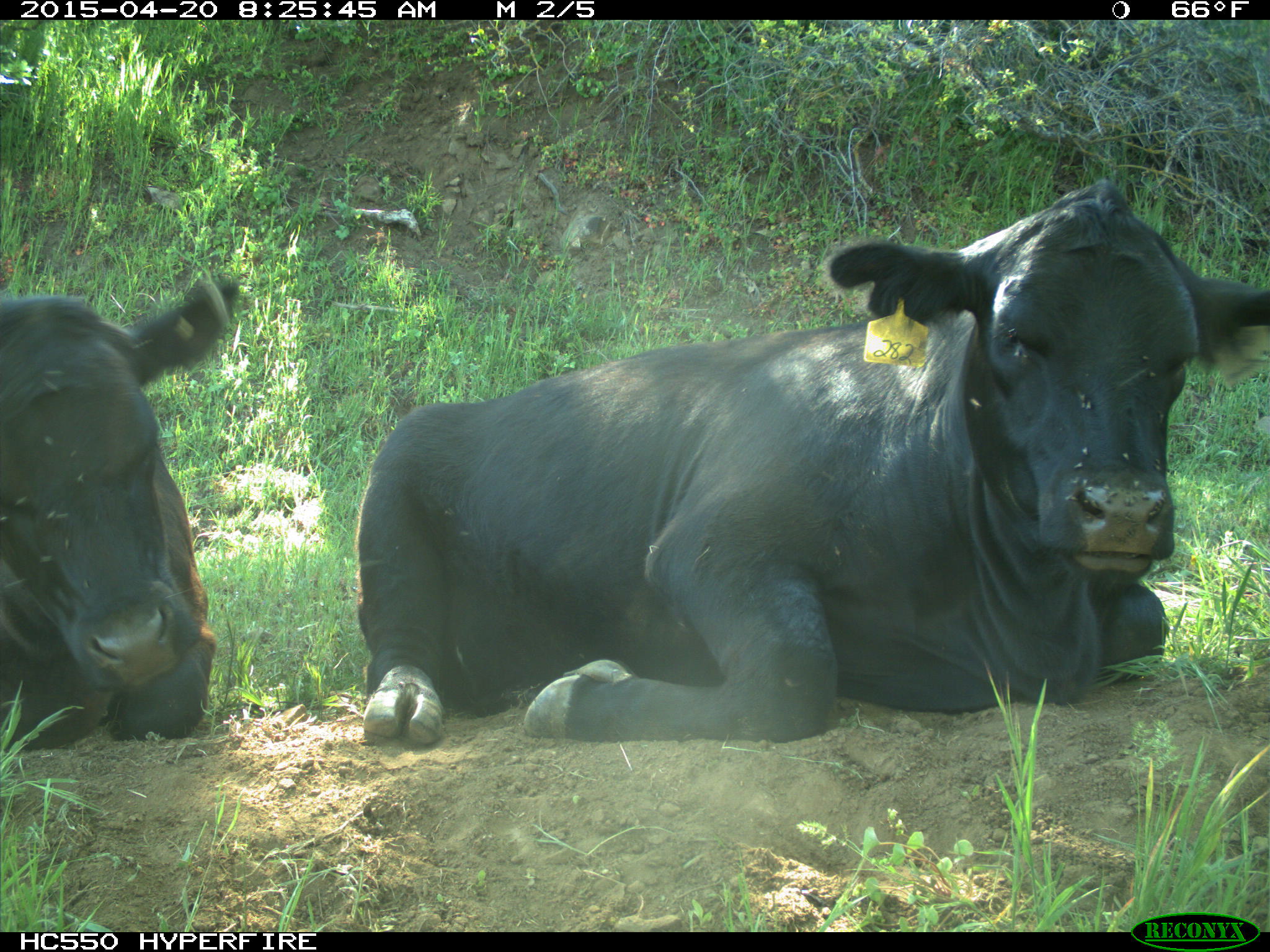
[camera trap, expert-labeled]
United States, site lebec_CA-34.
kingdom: Animalia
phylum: Chordata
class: Mammalia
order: Artiodactyla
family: Bovidae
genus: Bos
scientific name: Bos taurus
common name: domestic cow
Bos taurus (domestic cow).